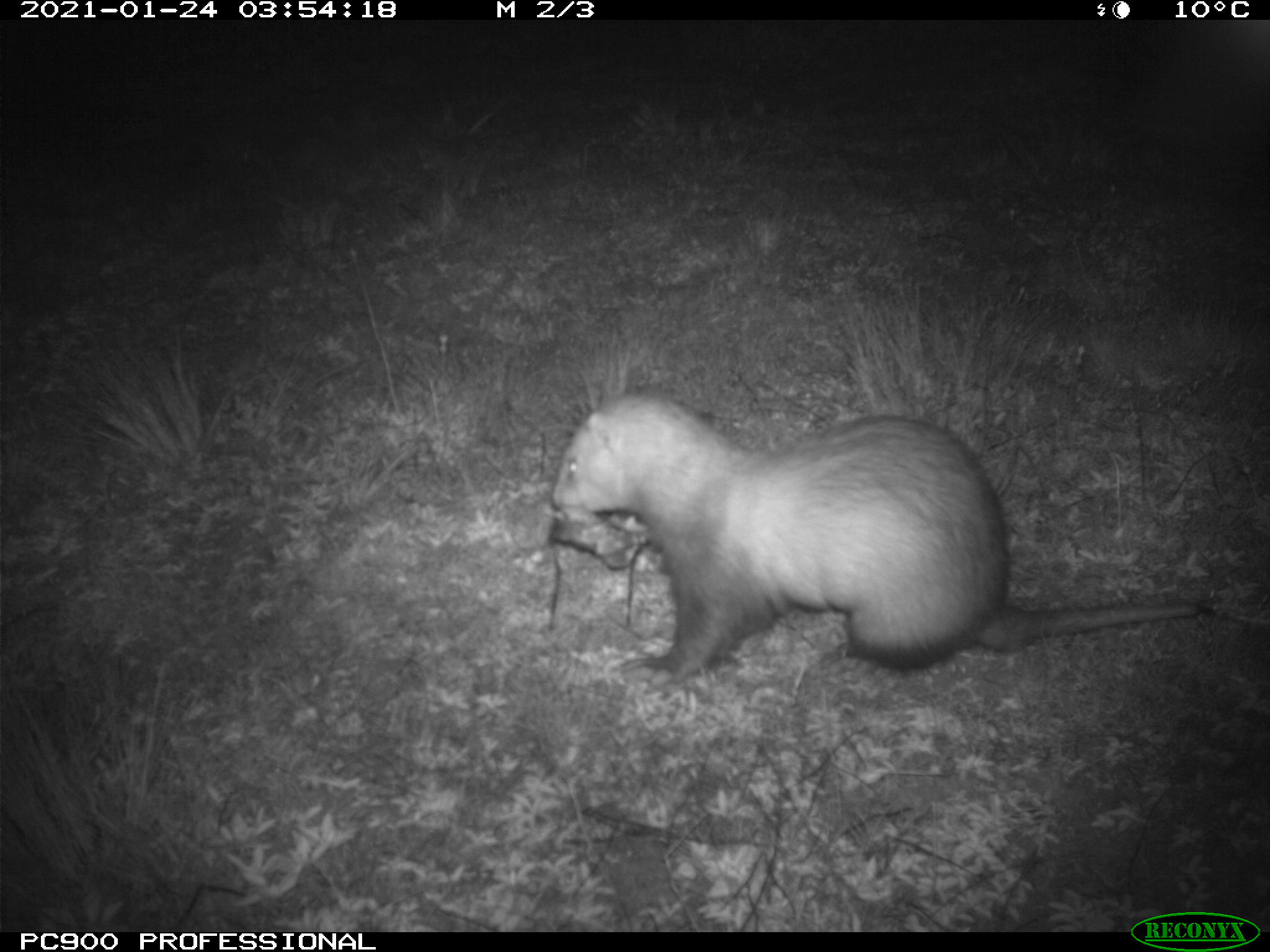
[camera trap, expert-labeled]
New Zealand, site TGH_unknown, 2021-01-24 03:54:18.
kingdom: Animalia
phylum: Chordata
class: Mammalia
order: Carnivora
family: Mustelidae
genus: Mustela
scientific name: Mustela furo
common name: ferret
Ferret (Mustela furo).